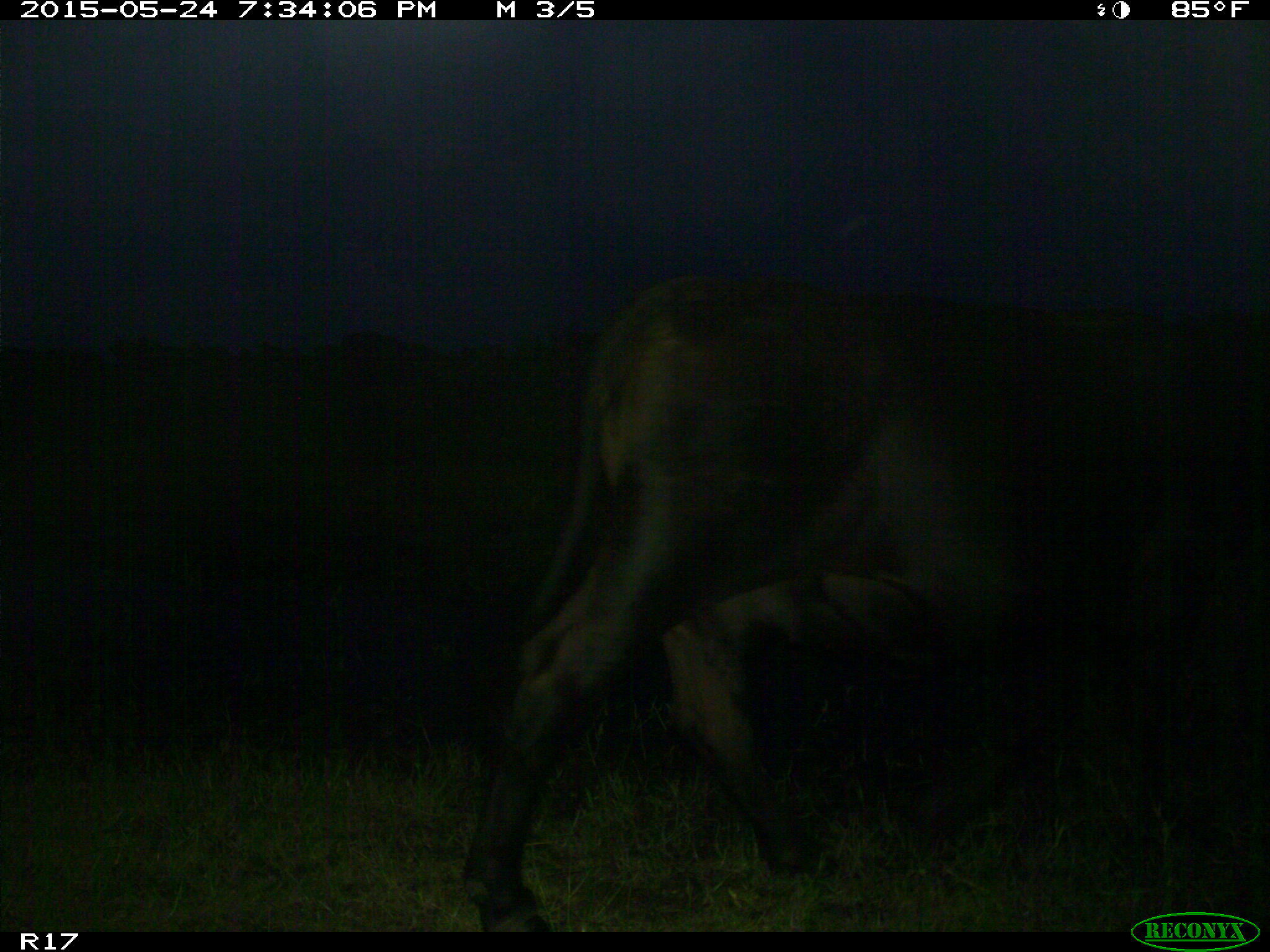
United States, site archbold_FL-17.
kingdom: Animalia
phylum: Chordata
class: Mammalia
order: Artiodactyla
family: Bovidae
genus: Bos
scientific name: Bos taurus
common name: domestic cow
Bos taurus (domestic cow).